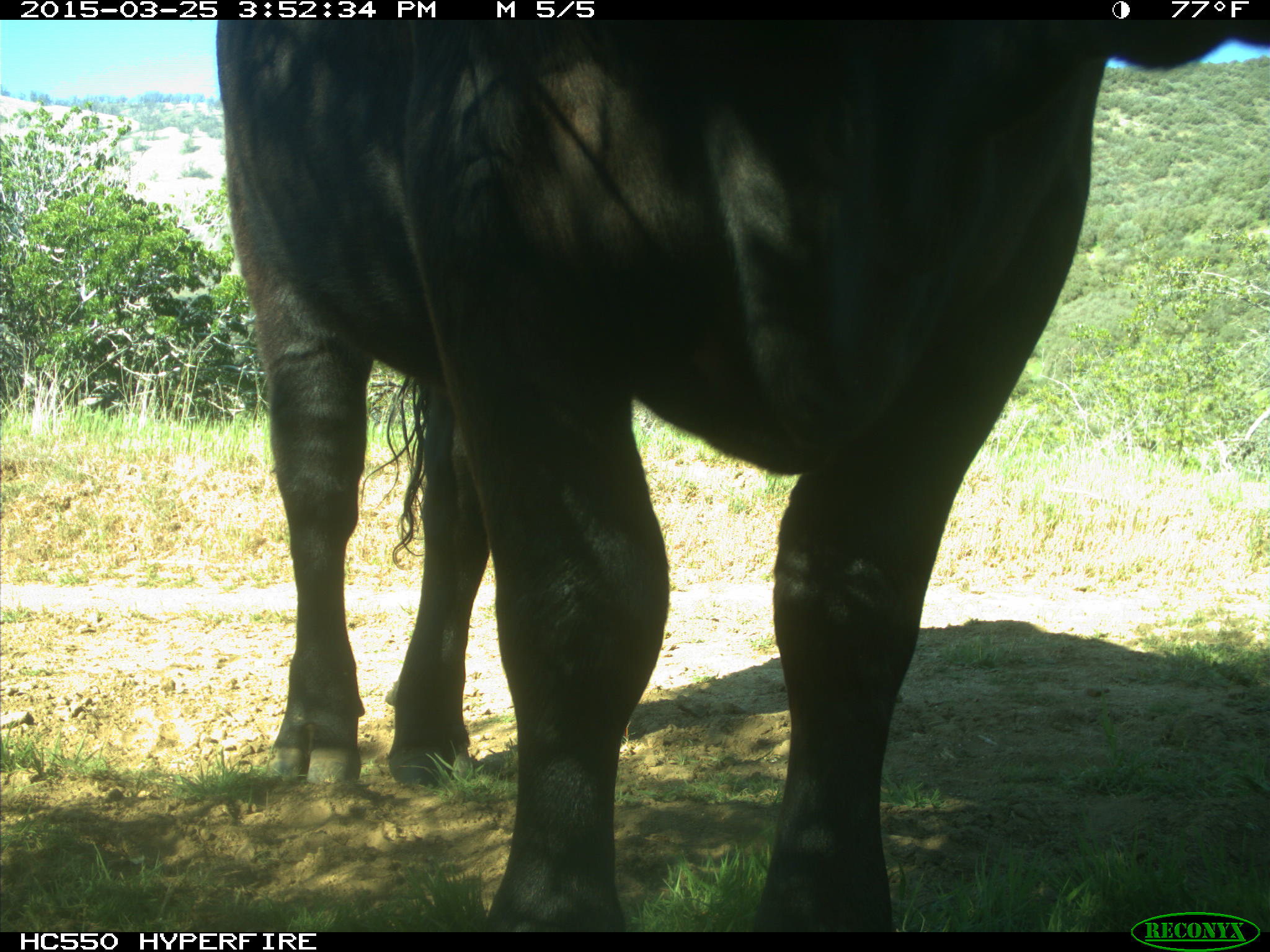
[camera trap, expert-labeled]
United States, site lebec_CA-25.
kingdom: Animalia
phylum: Chordata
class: Mammalia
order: Artiodactyla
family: Bovidae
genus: Bos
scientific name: Bos taurus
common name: domestic cow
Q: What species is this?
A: Bos taurus (domestic cow).